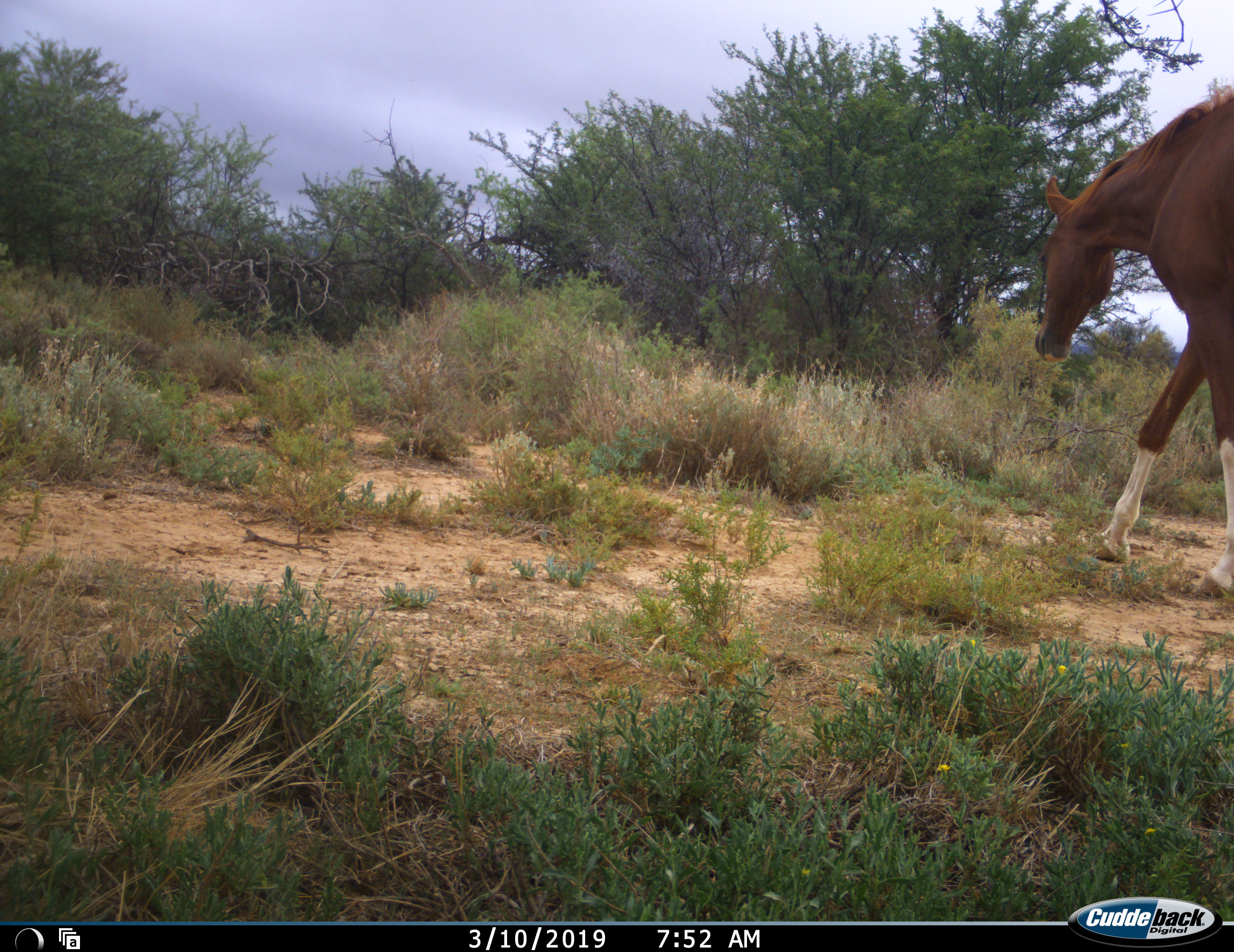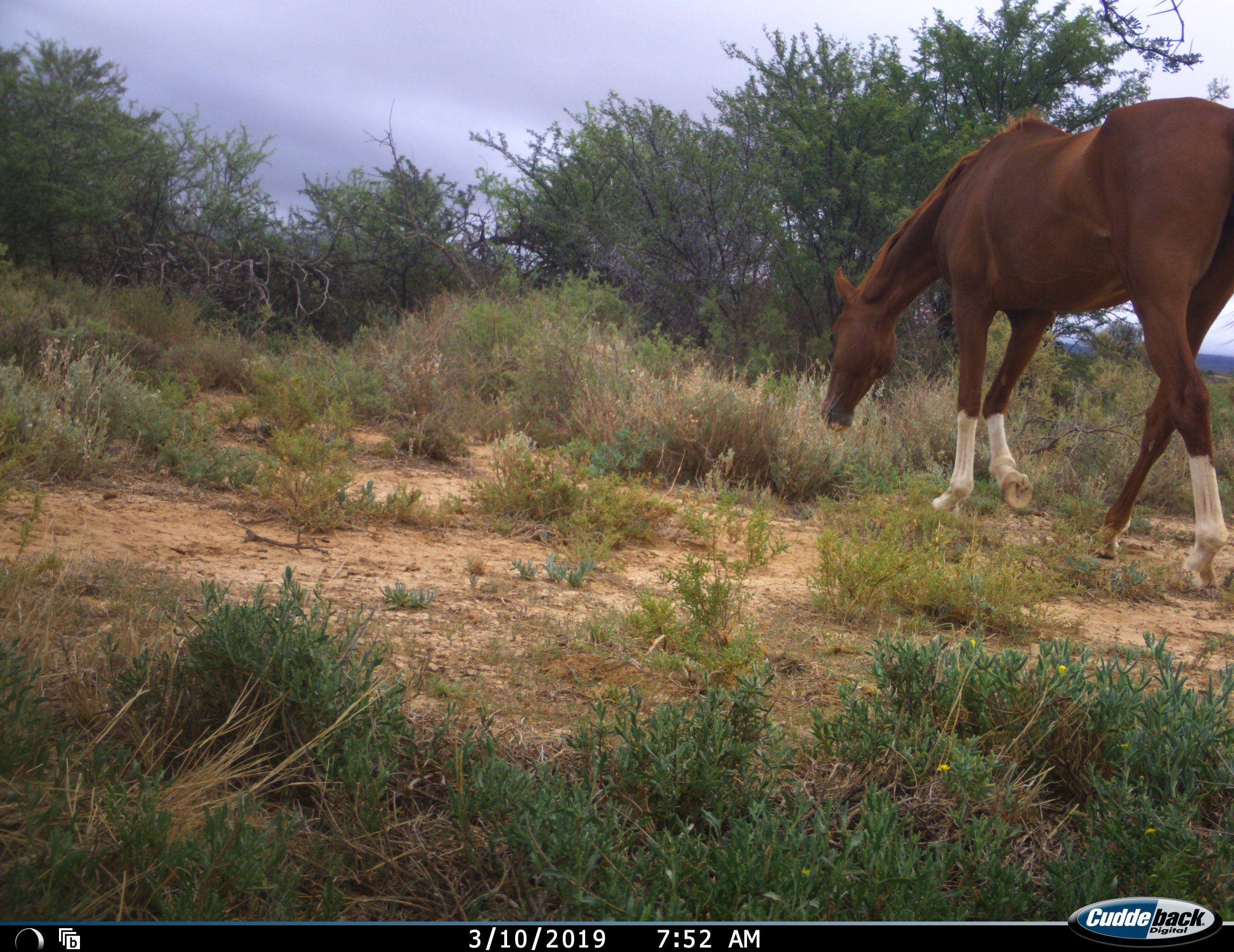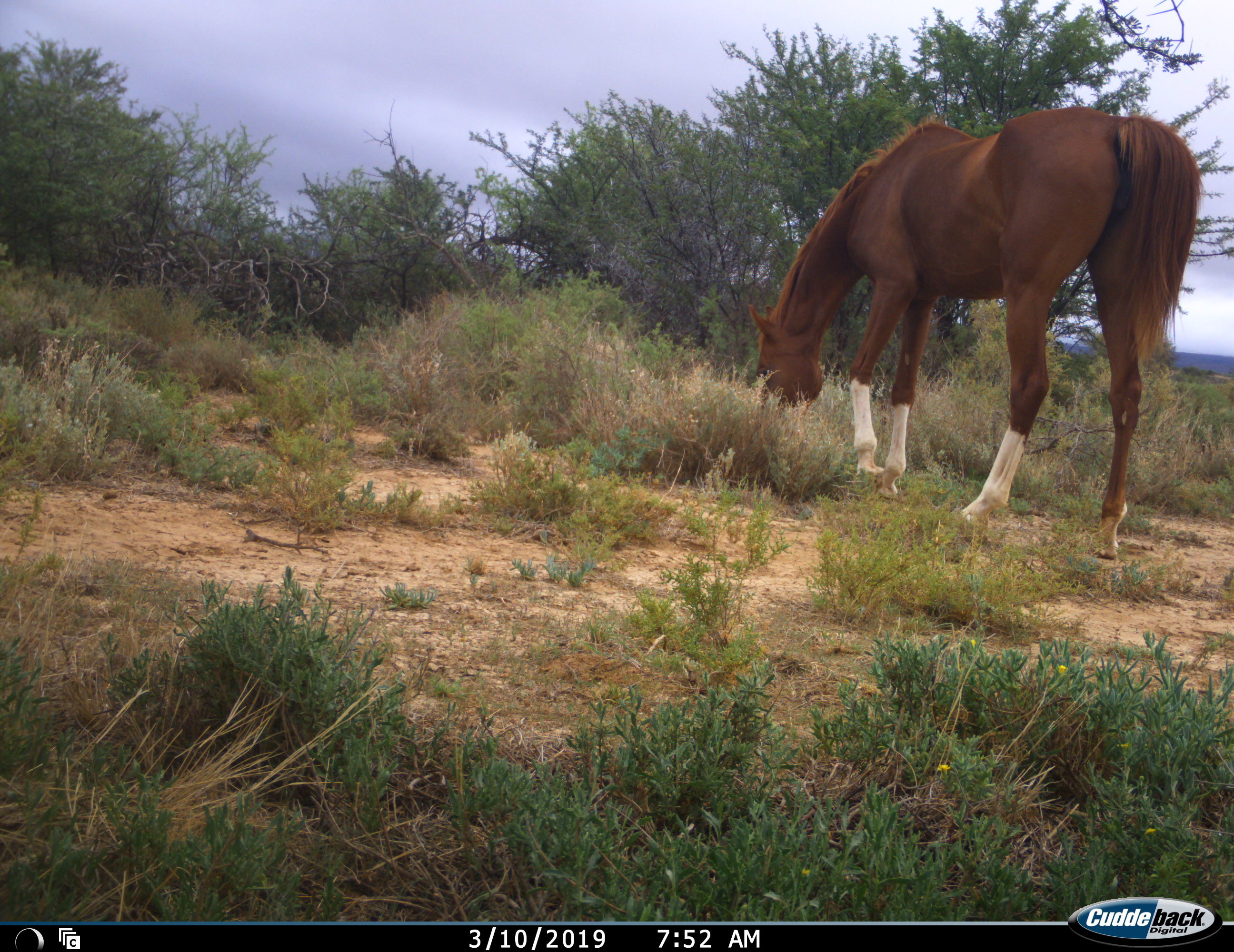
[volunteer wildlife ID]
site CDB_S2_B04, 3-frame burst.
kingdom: Animalia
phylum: Chordata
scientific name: Vertebrata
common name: domestic animal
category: domesticanimal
Domesticanimal (domestic animal) (Vertebrata), count 1. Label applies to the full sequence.